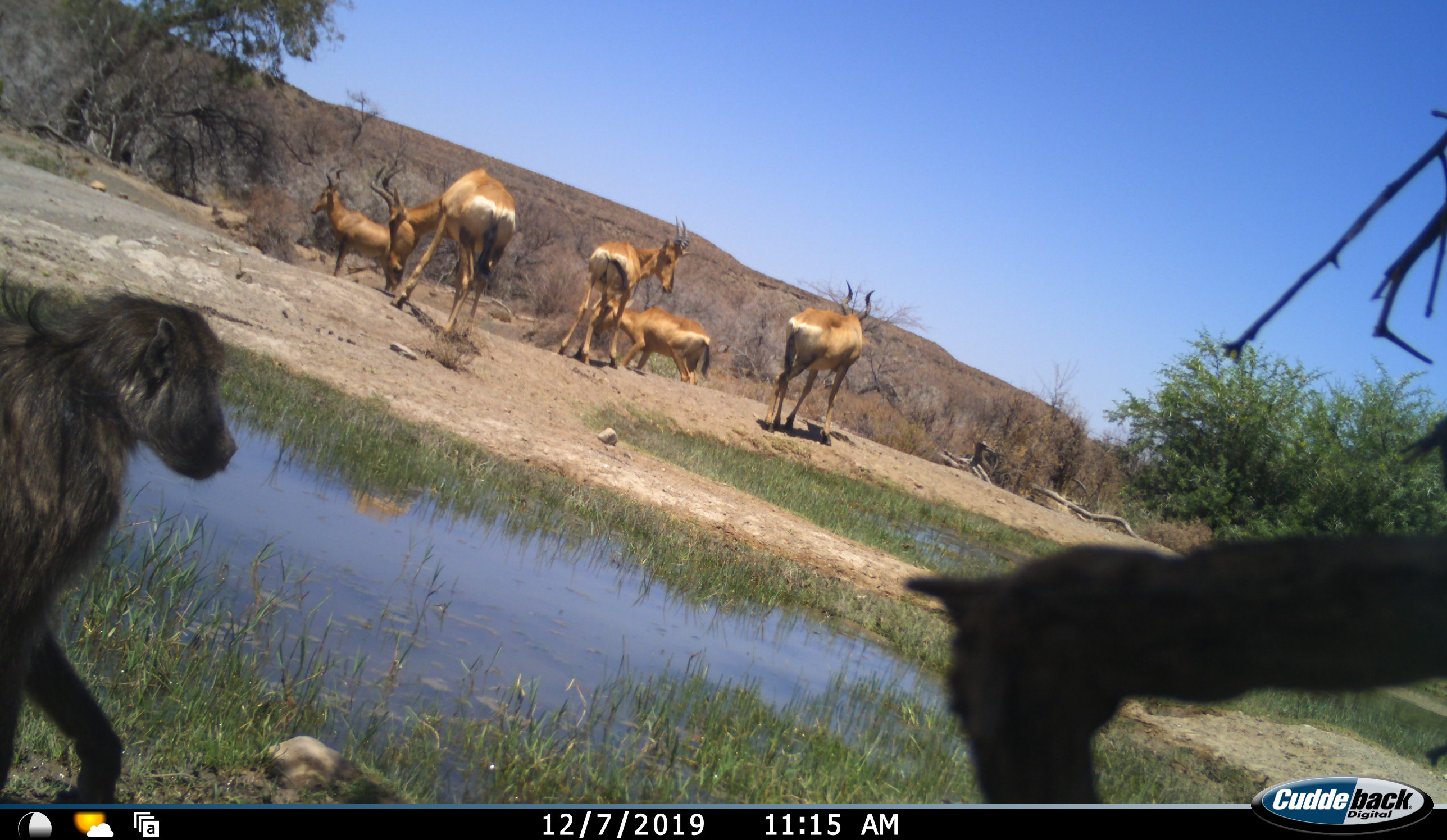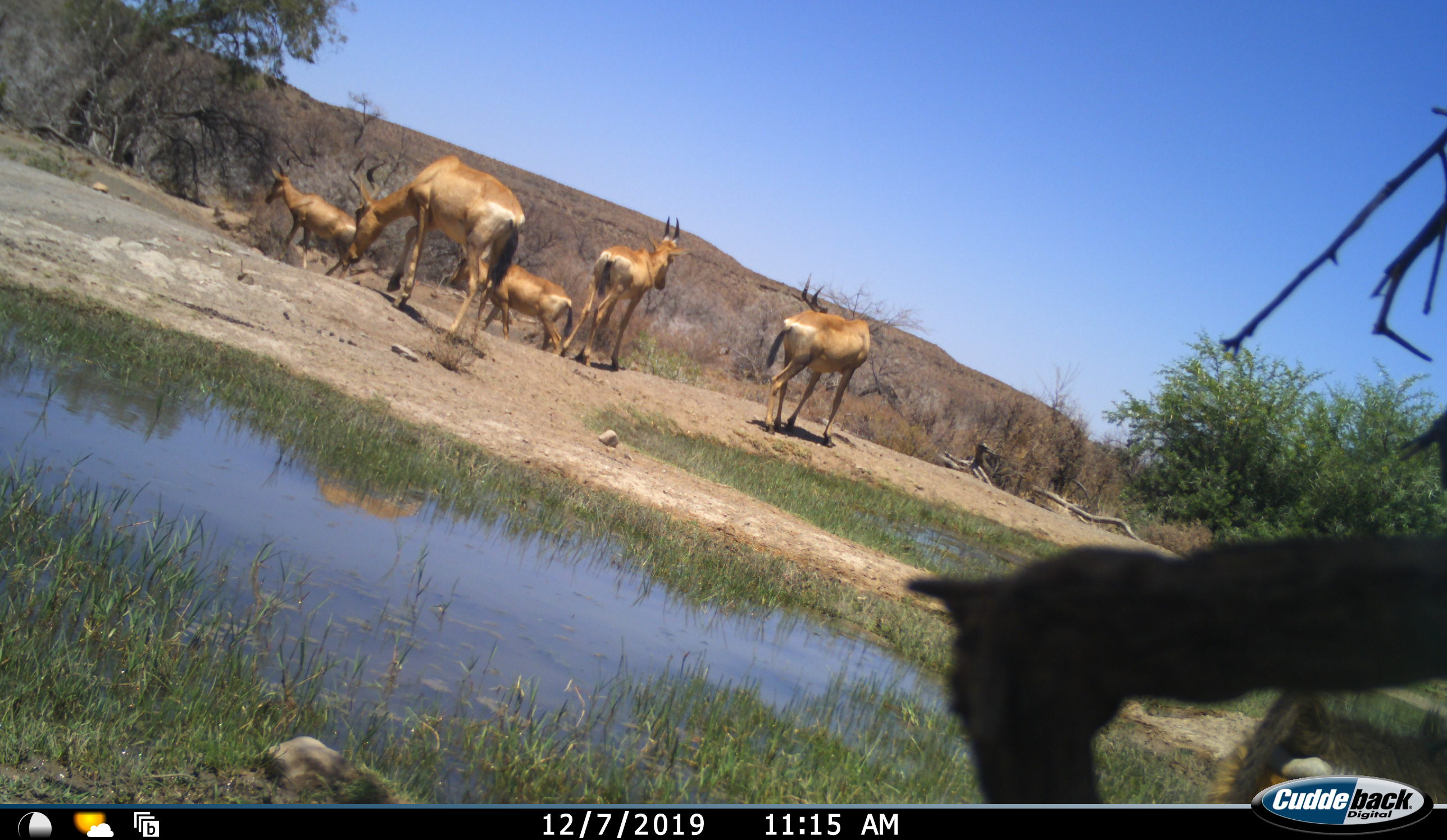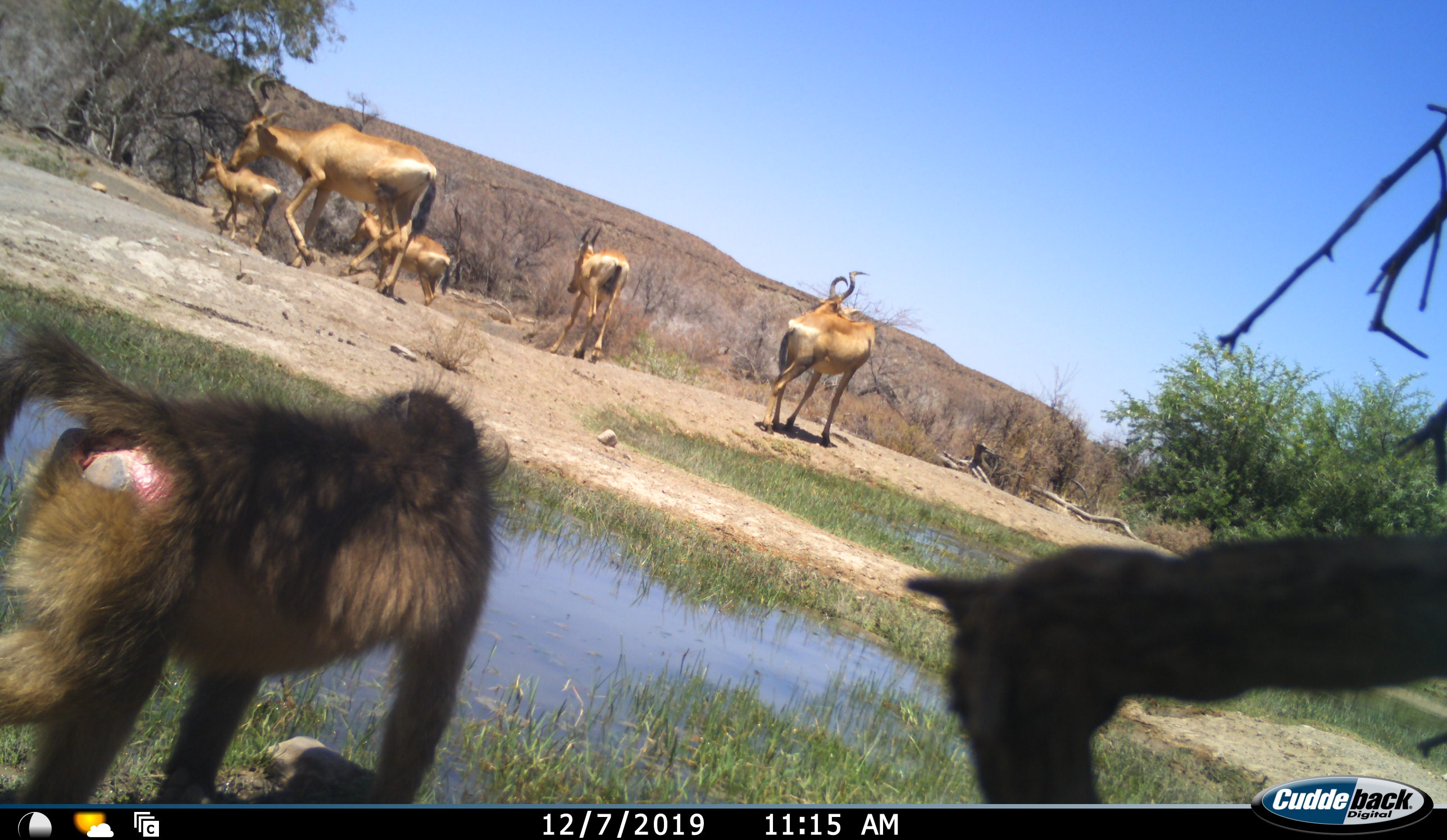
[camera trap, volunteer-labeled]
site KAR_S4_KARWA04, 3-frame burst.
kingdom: Animalia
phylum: Chordata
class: Mammalia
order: Primates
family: Cercopithecidae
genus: Papio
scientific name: Papio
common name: baboon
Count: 1.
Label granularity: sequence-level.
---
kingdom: Animalia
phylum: Chordata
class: Mammalia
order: Artiodactyla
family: Bovidae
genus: Alcelaphus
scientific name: Alcelaphus buselaphus caama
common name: red hartebeest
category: hartebeestred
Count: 5.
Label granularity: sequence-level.